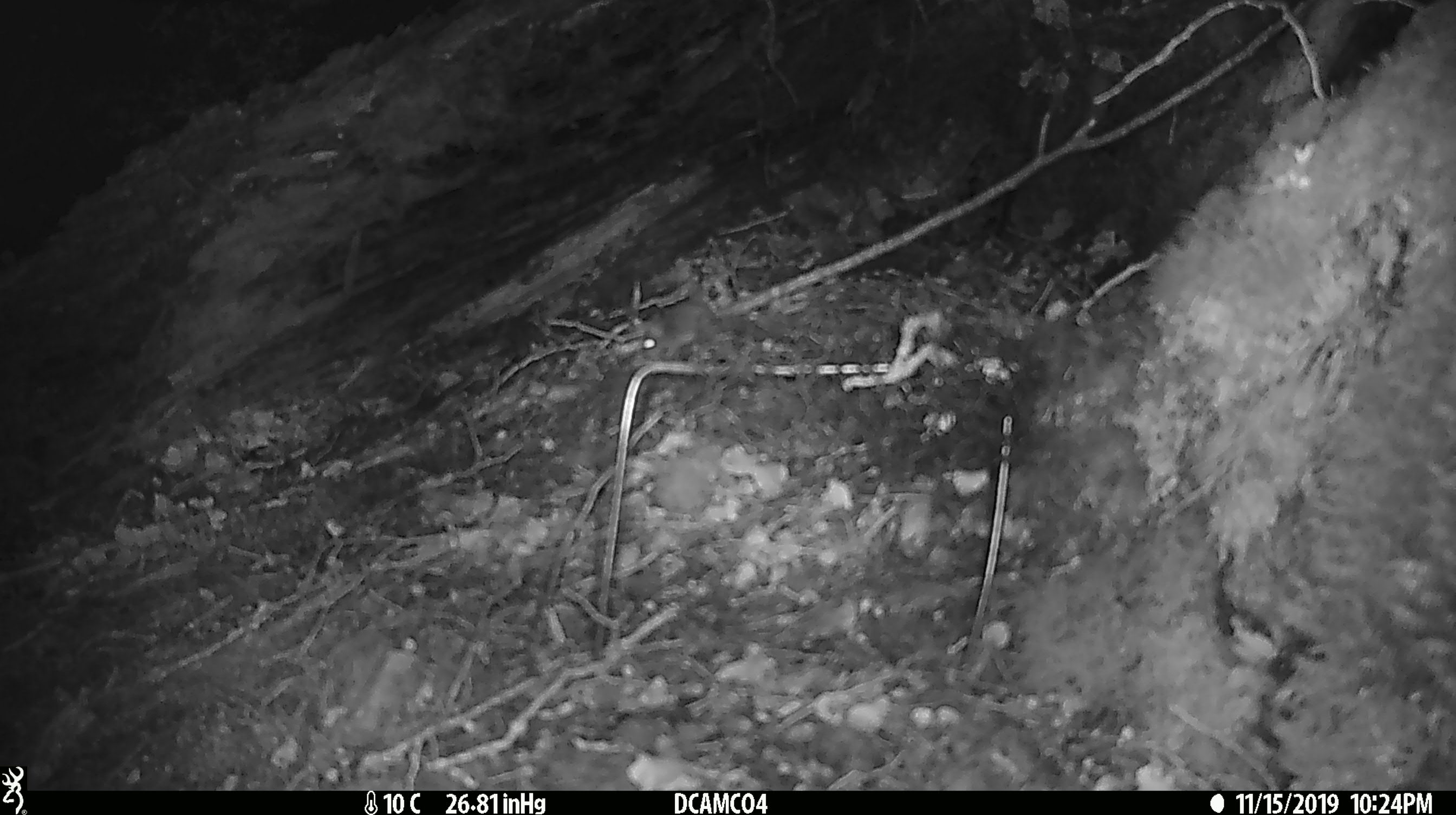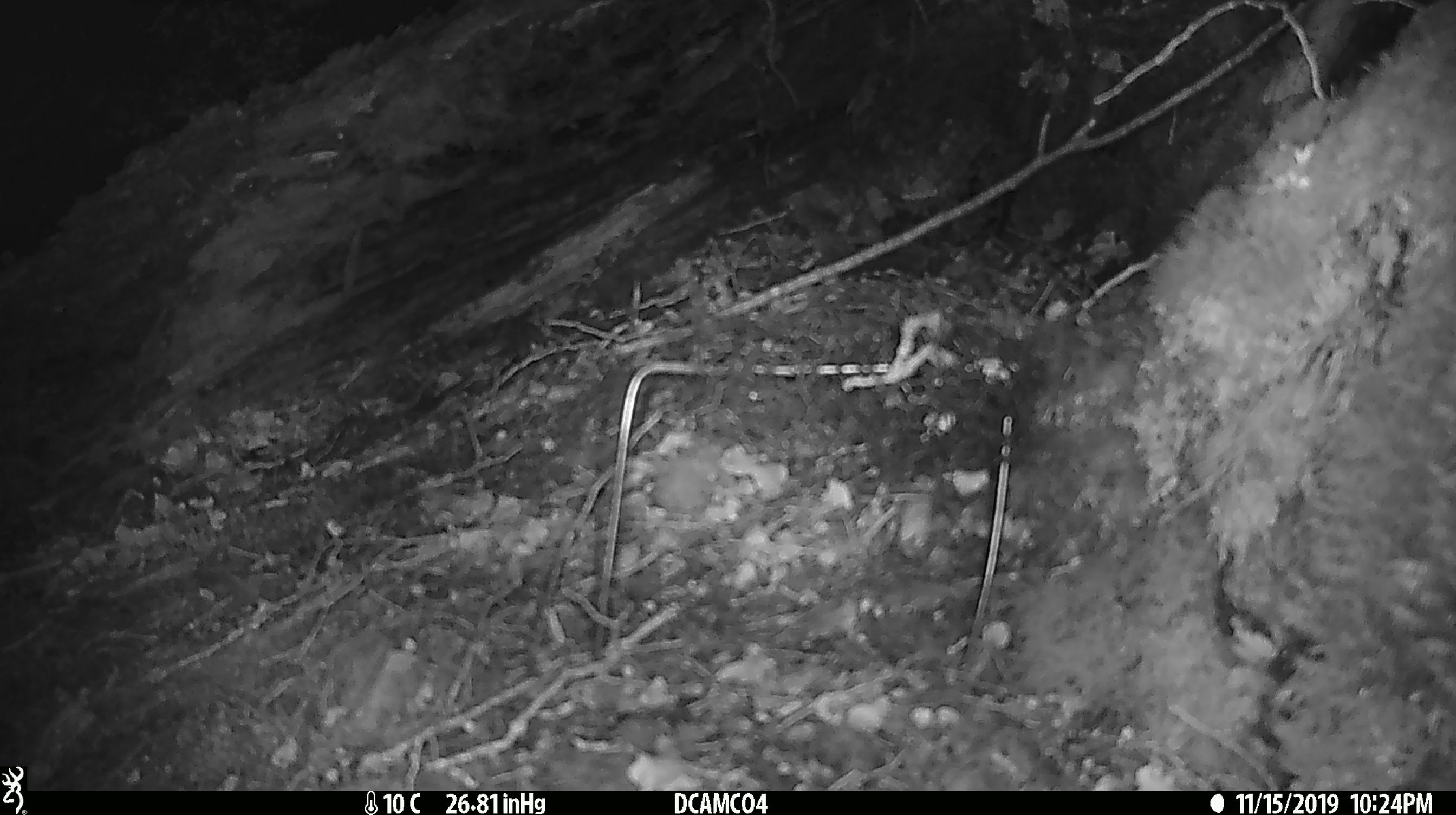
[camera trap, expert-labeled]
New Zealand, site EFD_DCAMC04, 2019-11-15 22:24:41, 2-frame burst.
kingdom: Animalia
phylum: Chordata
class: Mammalia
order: Rodentia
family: Muridae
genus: Mus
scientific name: Mus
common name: mouse